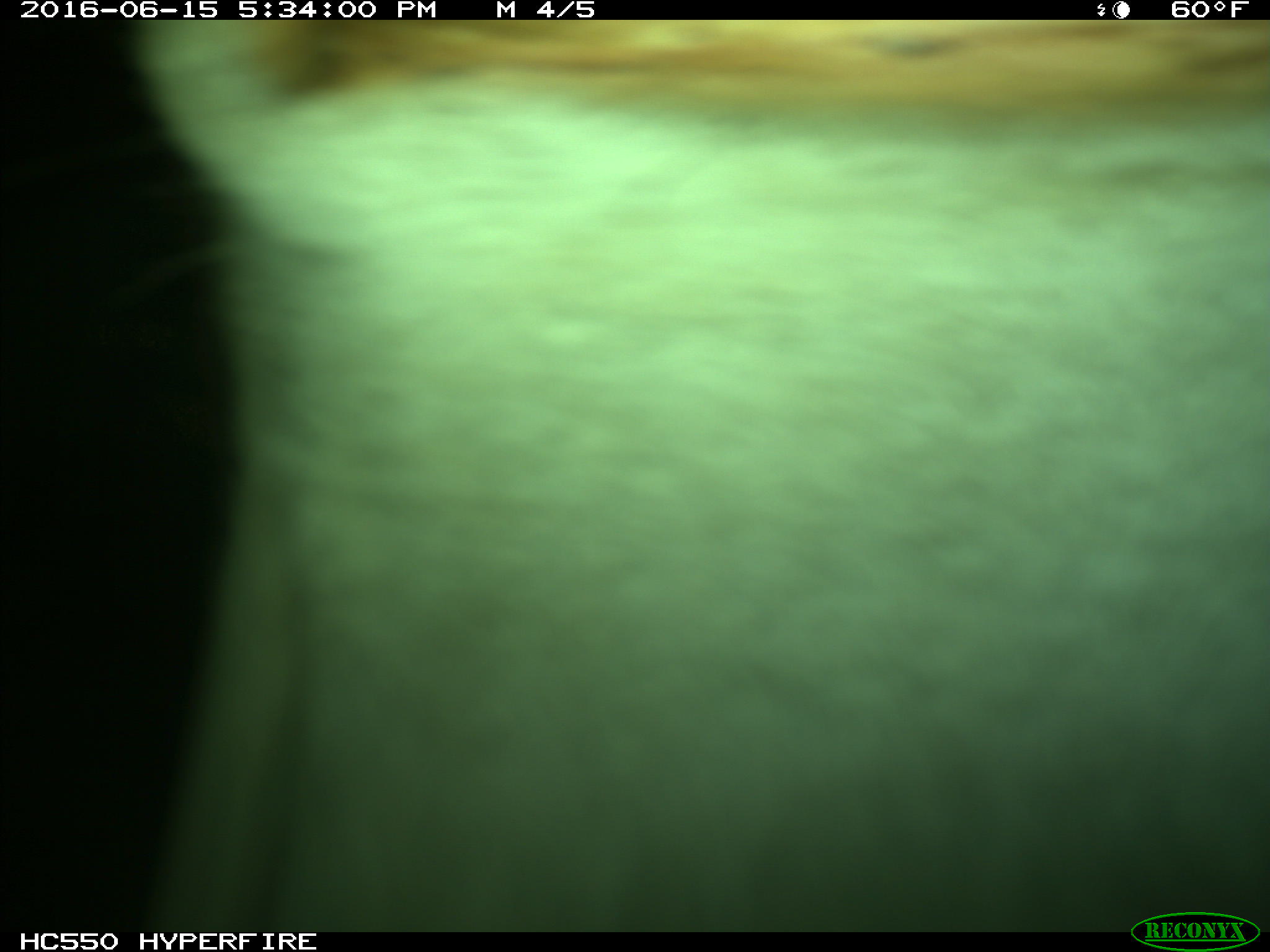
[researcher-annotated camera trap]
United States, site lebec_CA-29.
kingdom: Animalia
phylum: Chordata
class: Mammalia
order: Artiodactyla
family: Bovidae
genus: Bos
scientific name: Bos taurus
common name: domestic cow